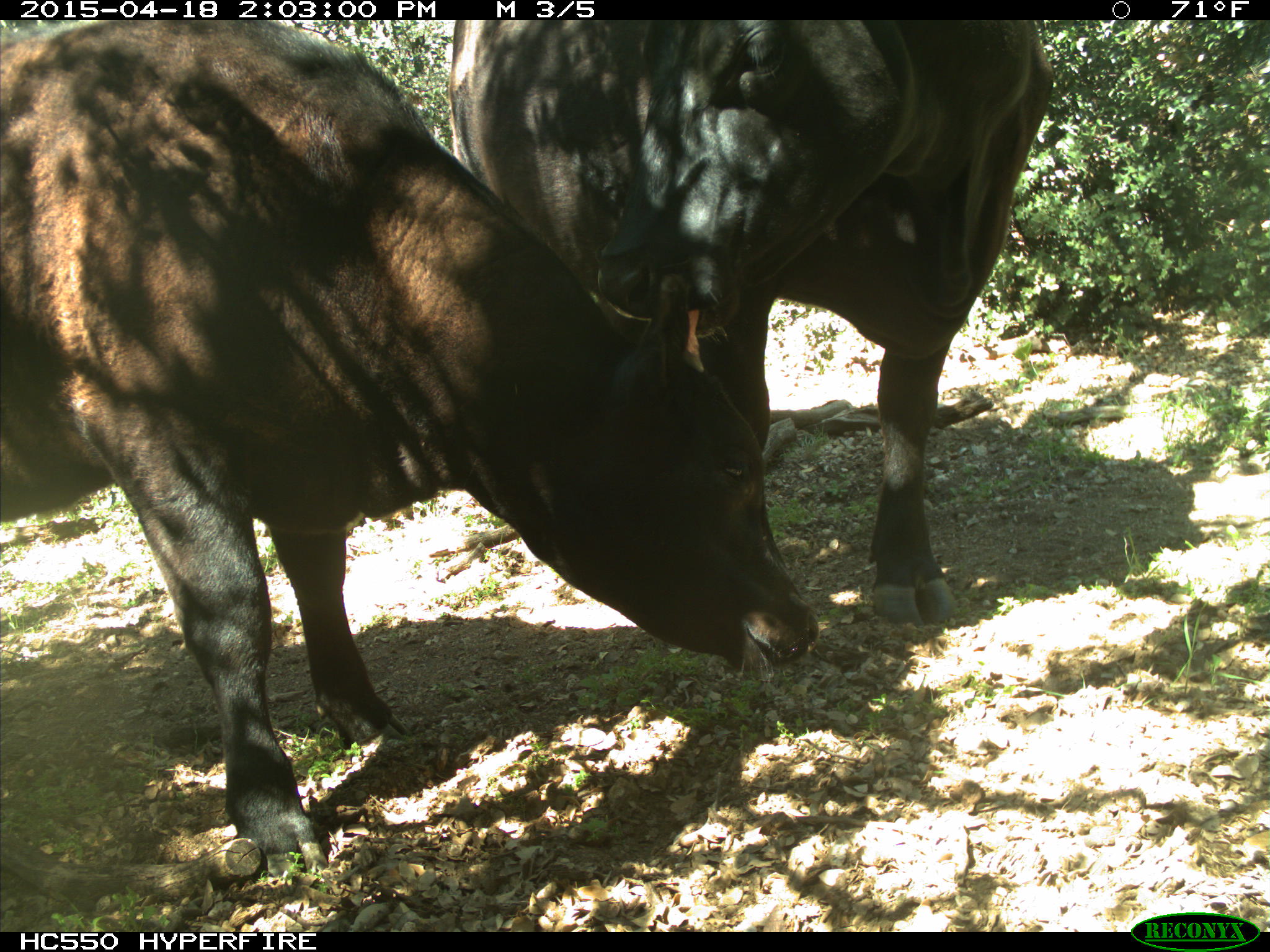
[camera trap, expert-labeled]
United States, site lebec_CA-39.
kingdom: Animalia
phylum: Chordata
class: Mammalia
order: Artiodactyla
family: Bovidae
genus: Bos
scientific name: Bos taurus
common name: domestic cow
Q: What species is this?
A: Bos taurus (domestic cow).